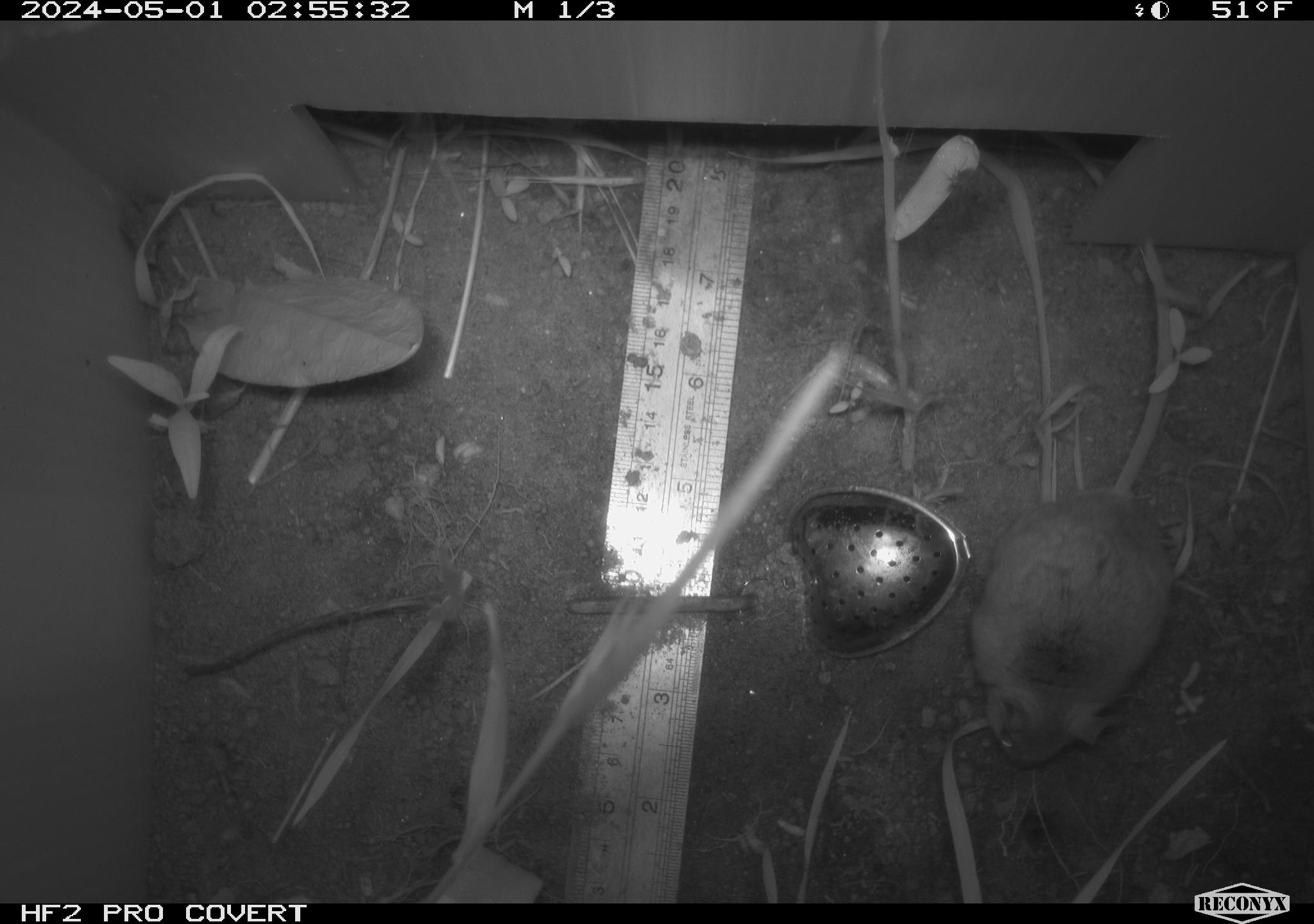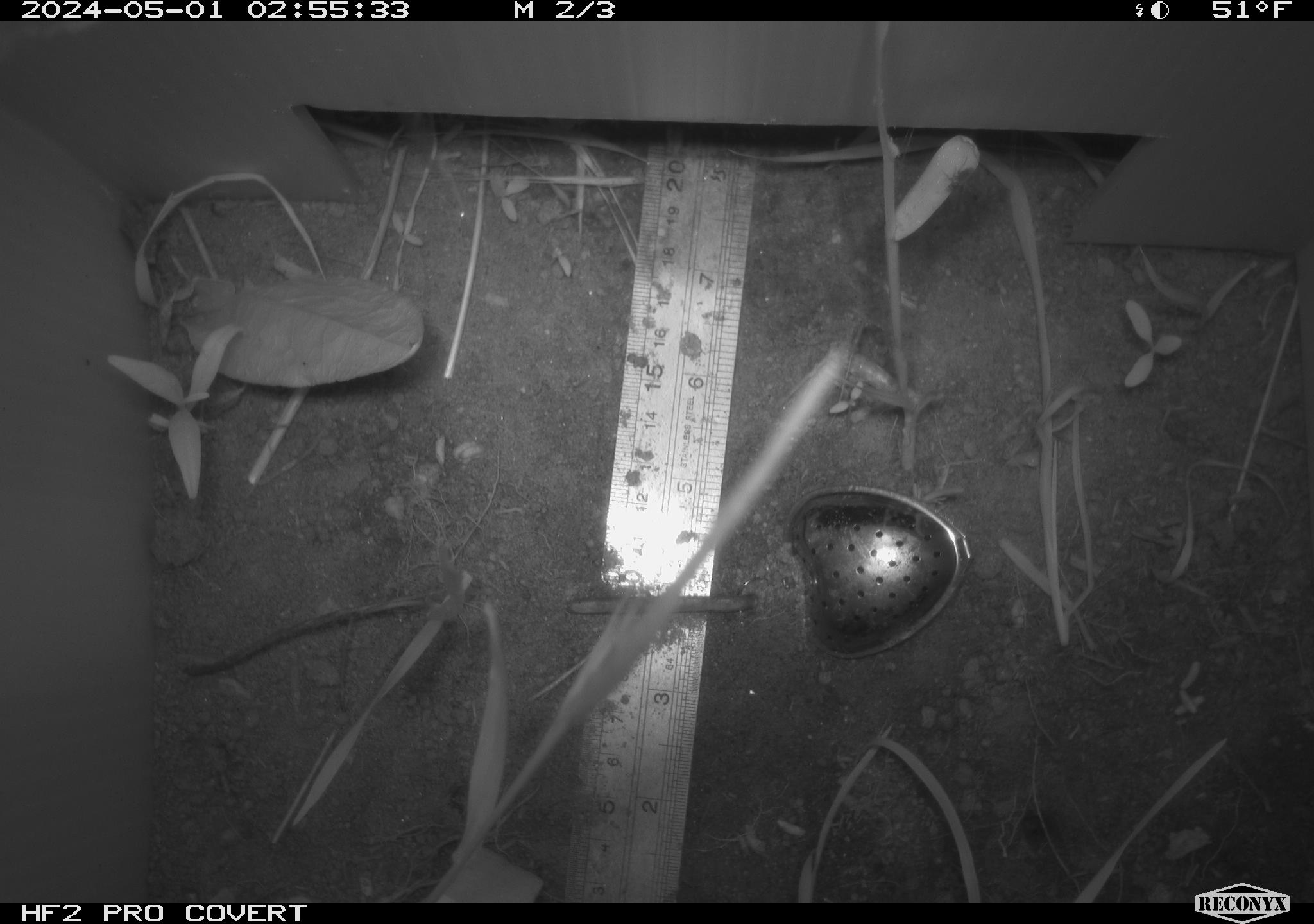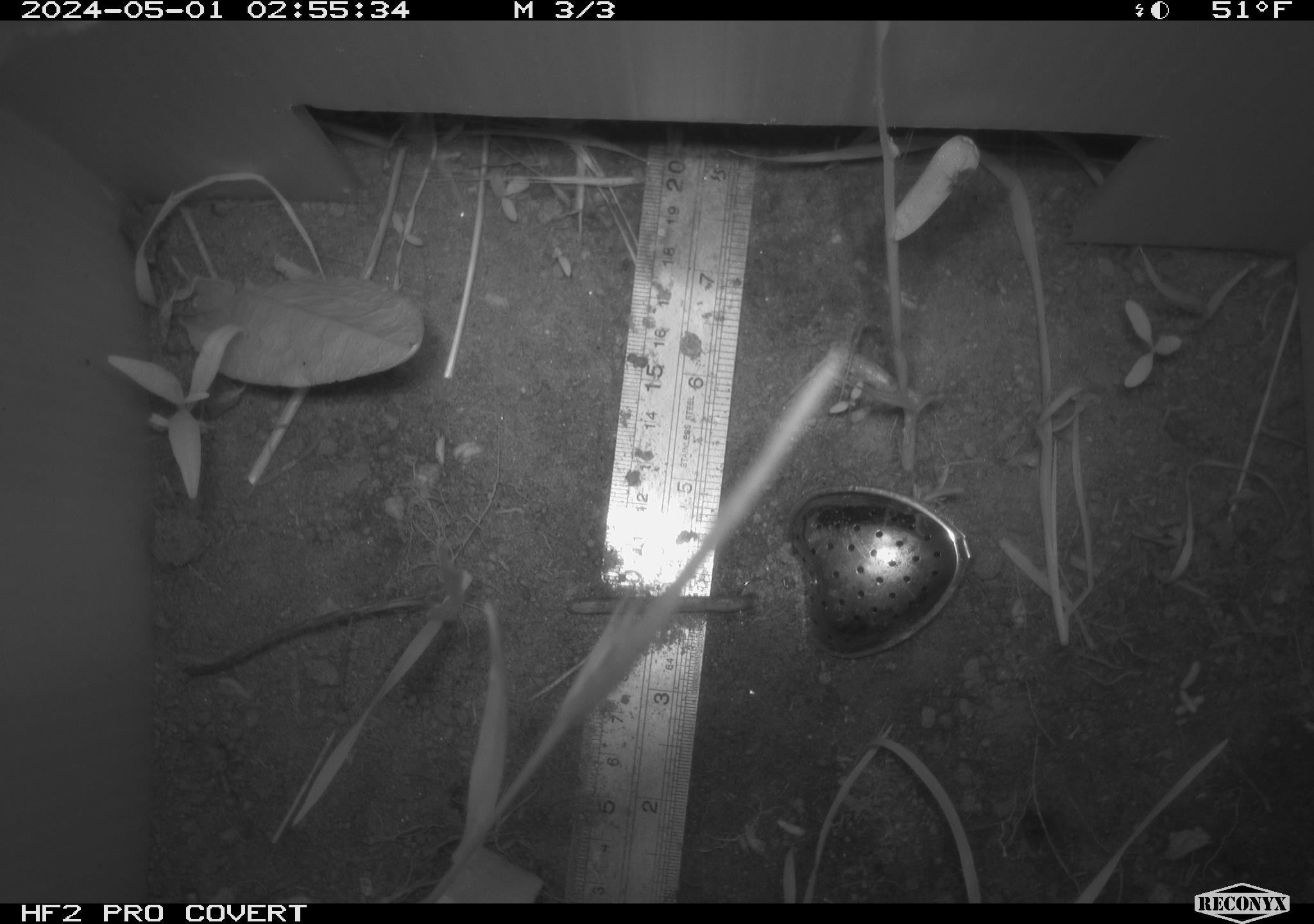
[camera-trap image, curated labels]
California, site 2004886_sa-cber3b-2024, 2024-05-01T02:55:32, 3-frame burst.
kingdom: Animalia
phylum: Chordata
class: Mammalia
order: Rodentia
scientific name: Rodentia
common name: mouse species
Mouse species (Rodentia).